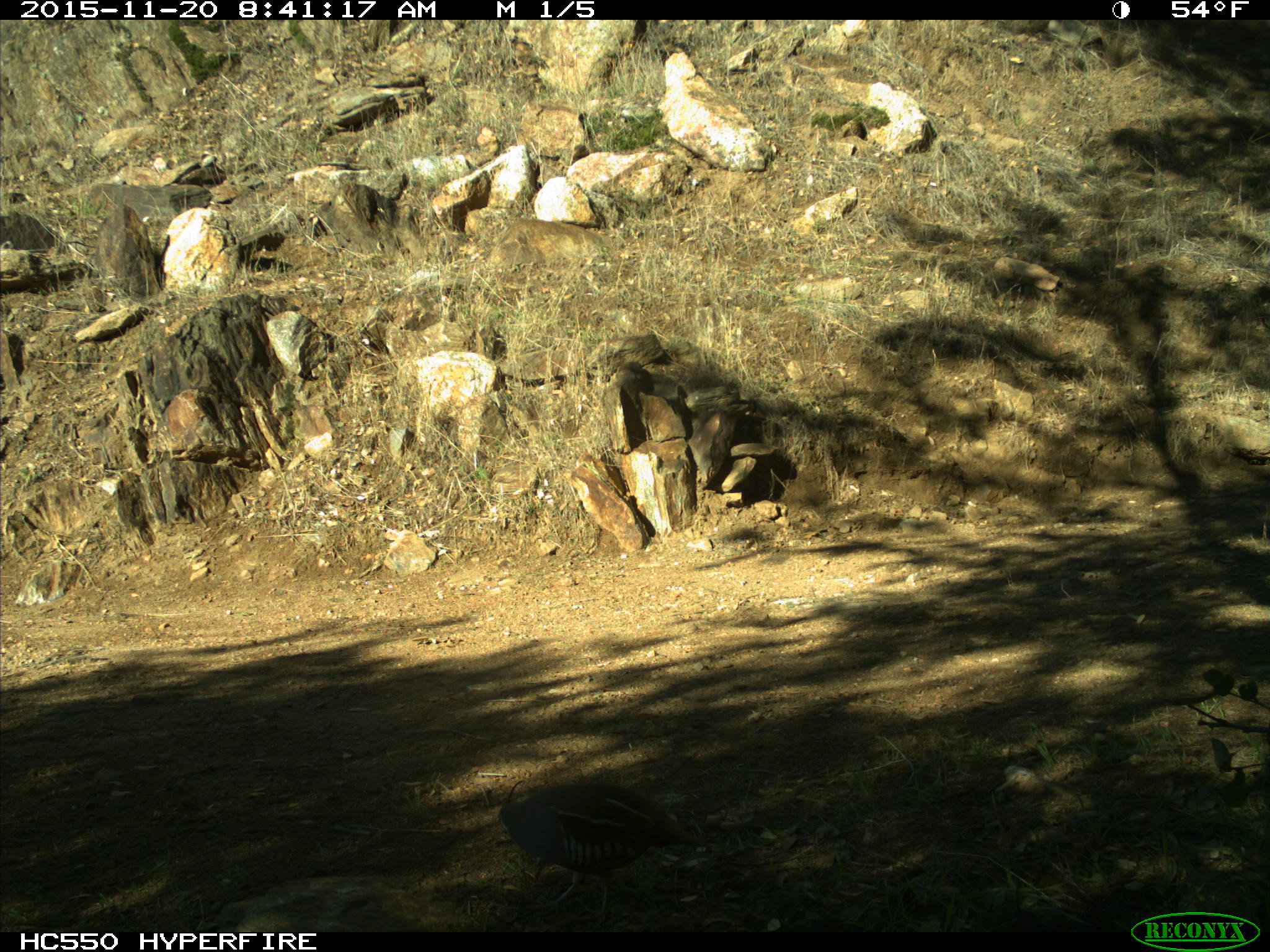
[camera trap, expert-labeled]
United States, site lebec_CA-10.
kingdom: Animalia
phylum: Chordata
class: Aves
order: Galliformes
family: Odontophoridae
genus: Callipepla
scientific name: Callipepla californica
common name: california quail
Callipepla californica (california quail).